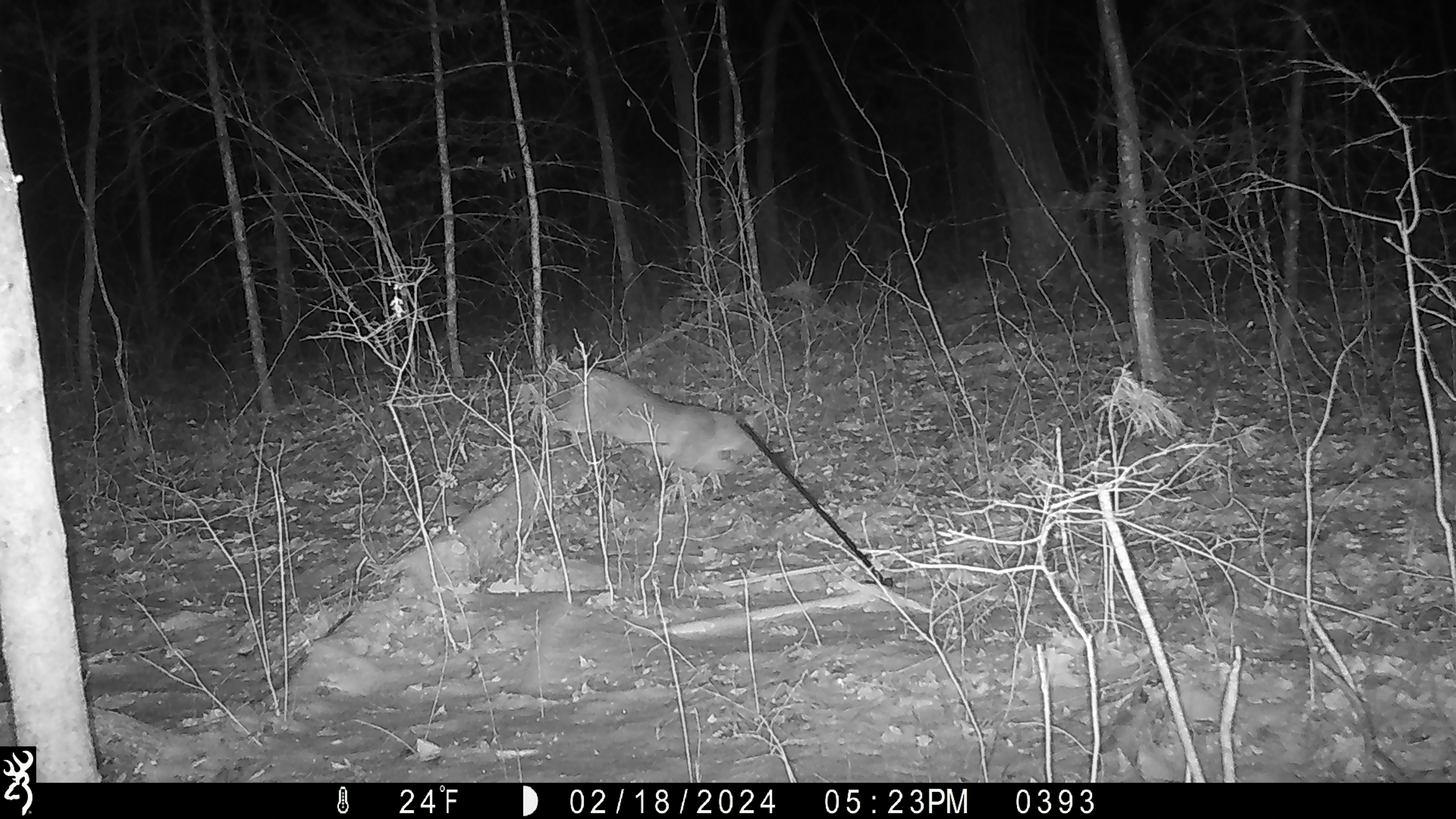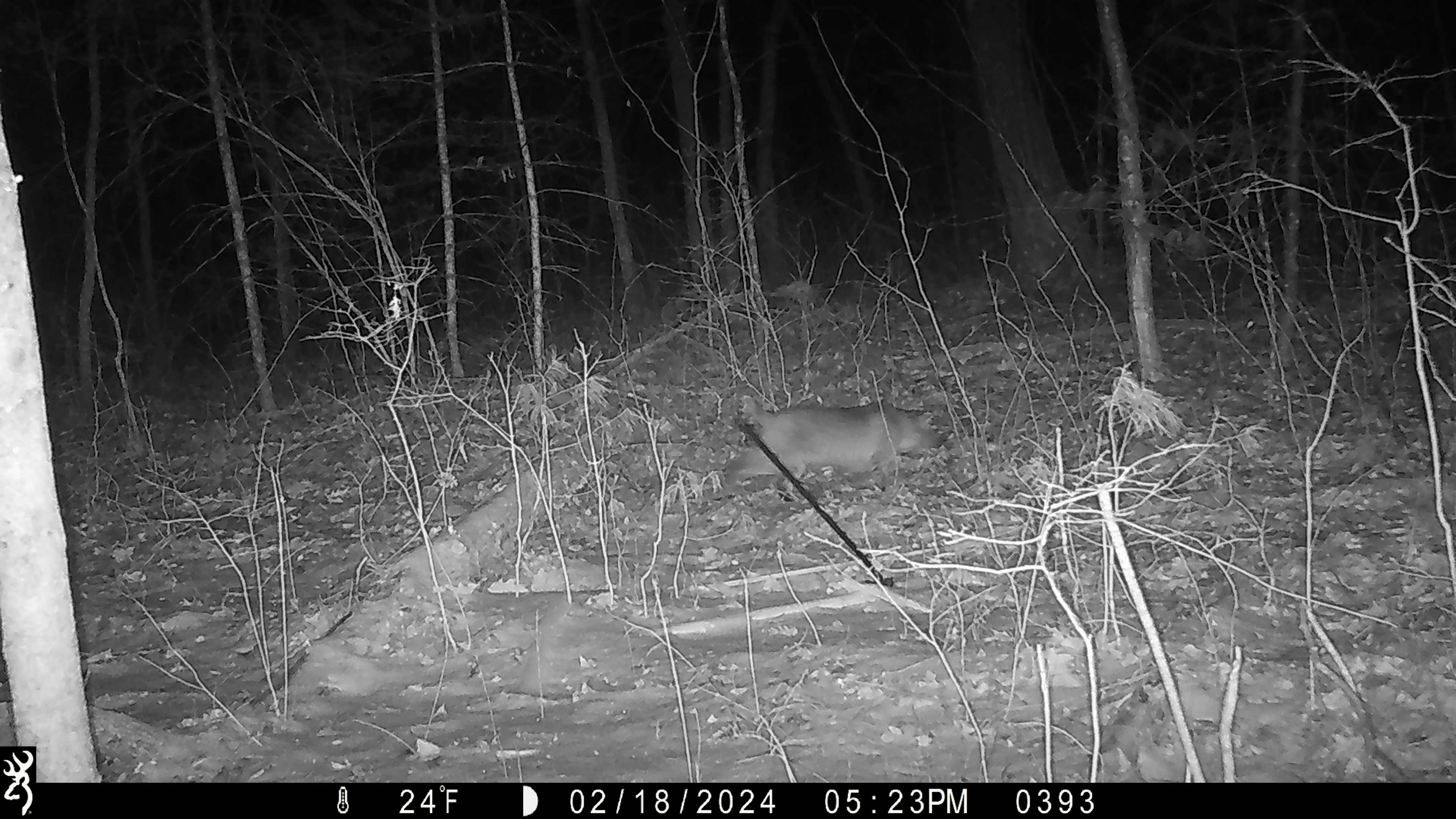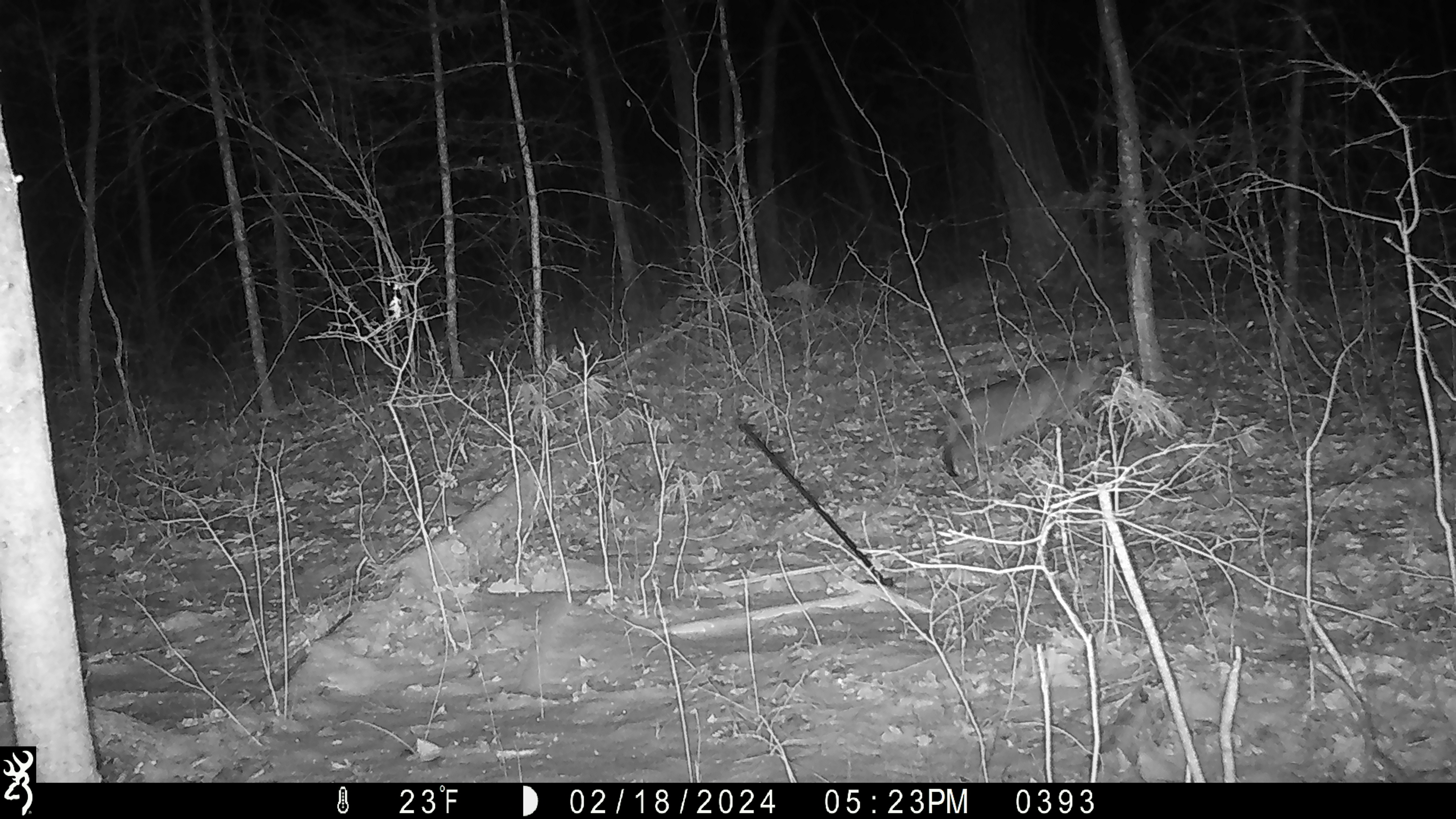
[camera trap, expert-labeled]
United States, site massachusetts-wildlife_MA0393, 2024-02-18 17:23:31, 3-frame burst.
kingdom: Animalia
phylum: Chordata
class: Mammalia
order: Carnivora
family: Felidae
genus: Lynx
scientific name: Lynx rufus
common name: bobcat